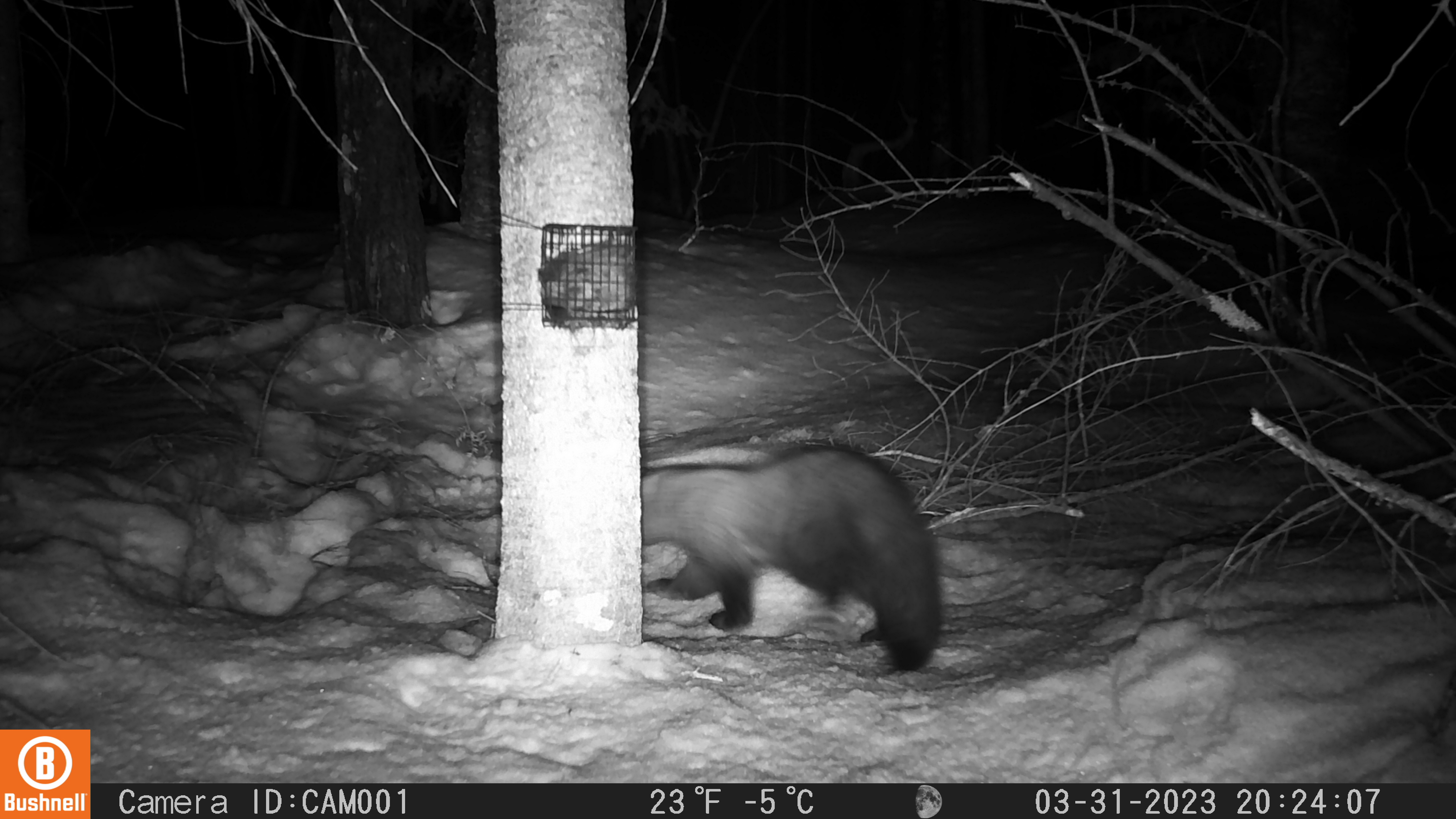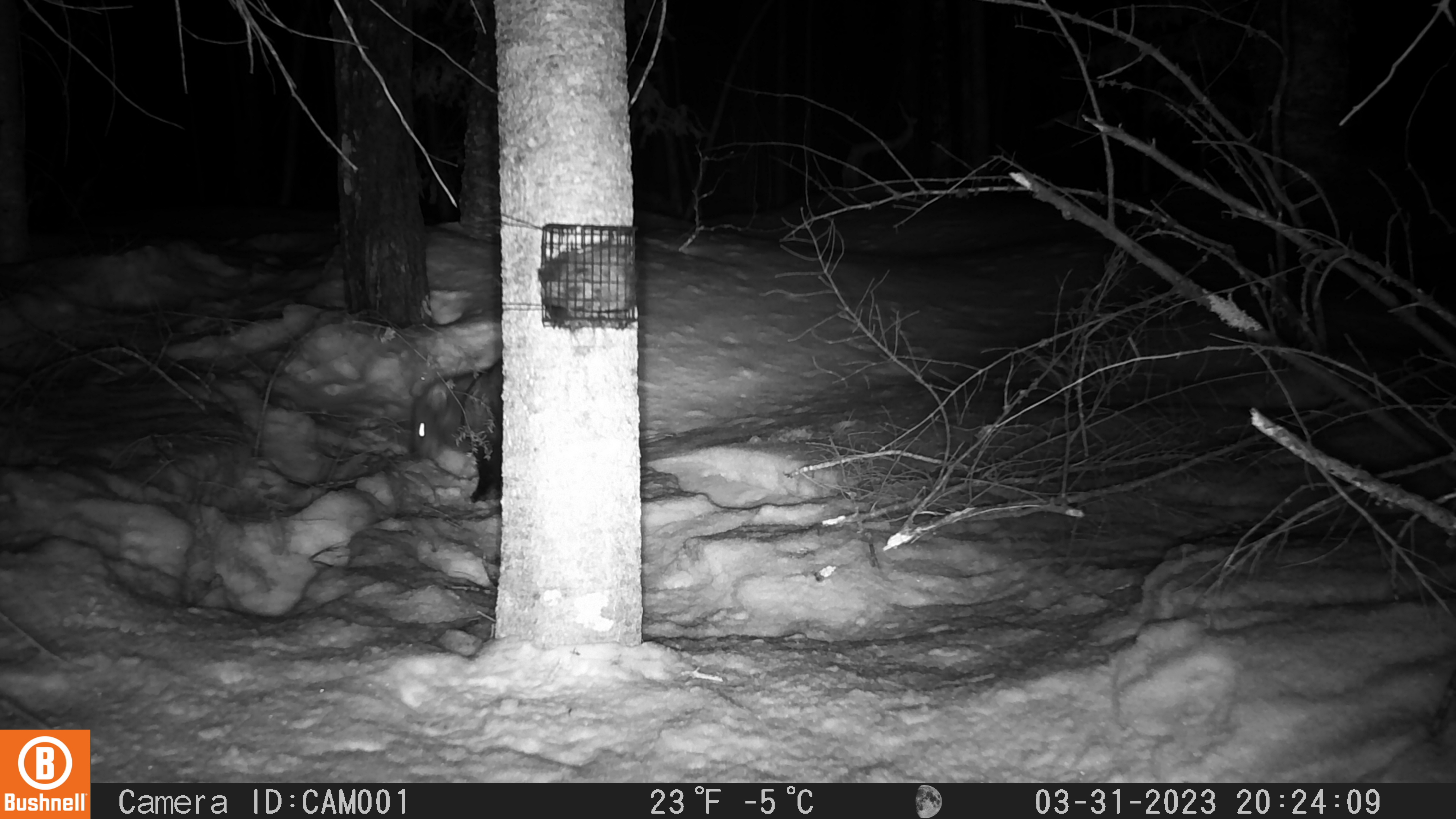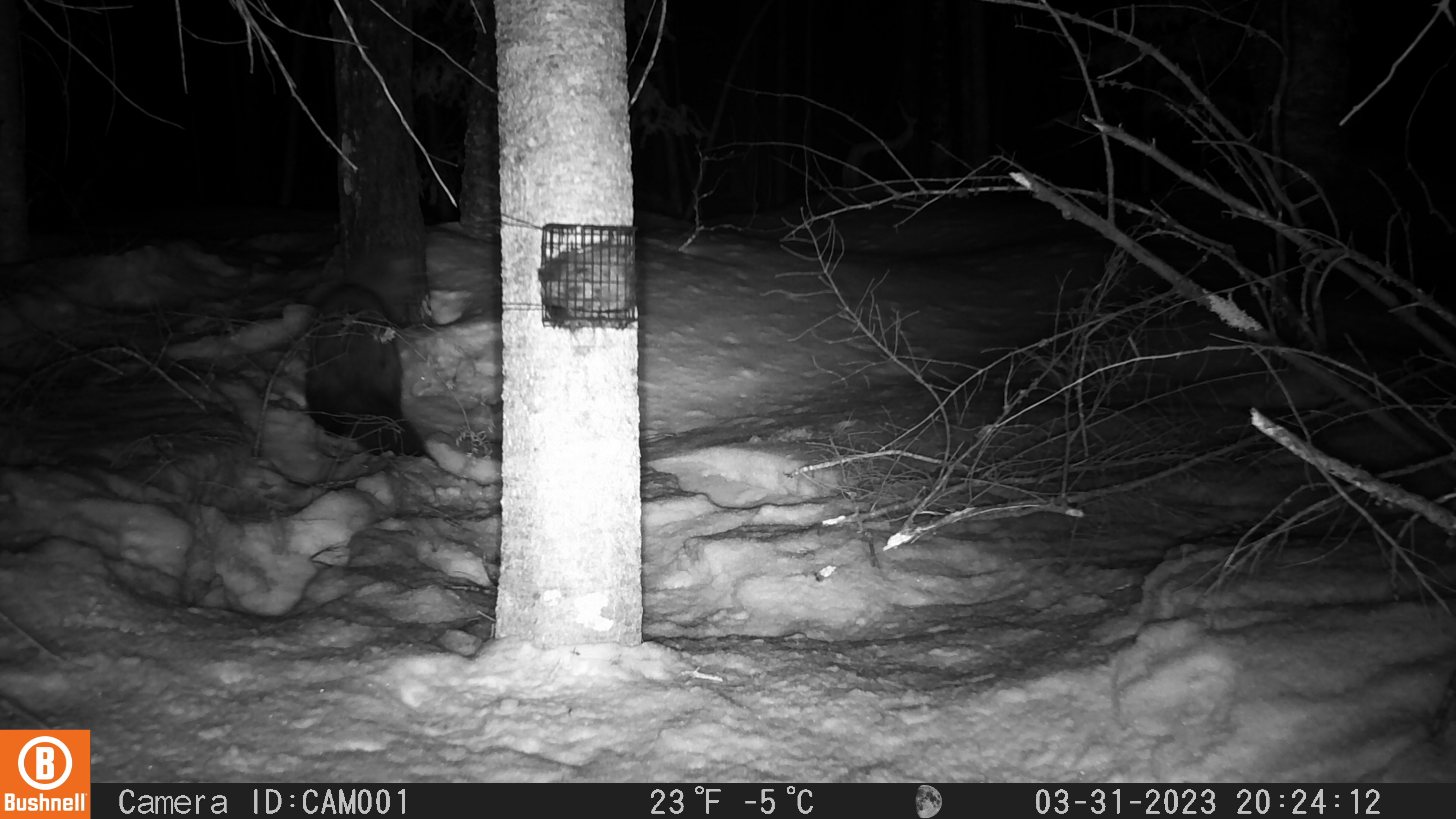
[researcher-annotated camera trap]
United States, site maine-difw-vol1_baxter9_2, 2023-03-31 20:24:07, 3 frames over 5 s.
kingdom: Animalia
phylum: Chordata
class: Mammalia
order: Carnivora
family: Mustelidae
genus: Pekania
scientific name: Pekania pennanti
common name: fisher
Fisher (Pekania pennanti).